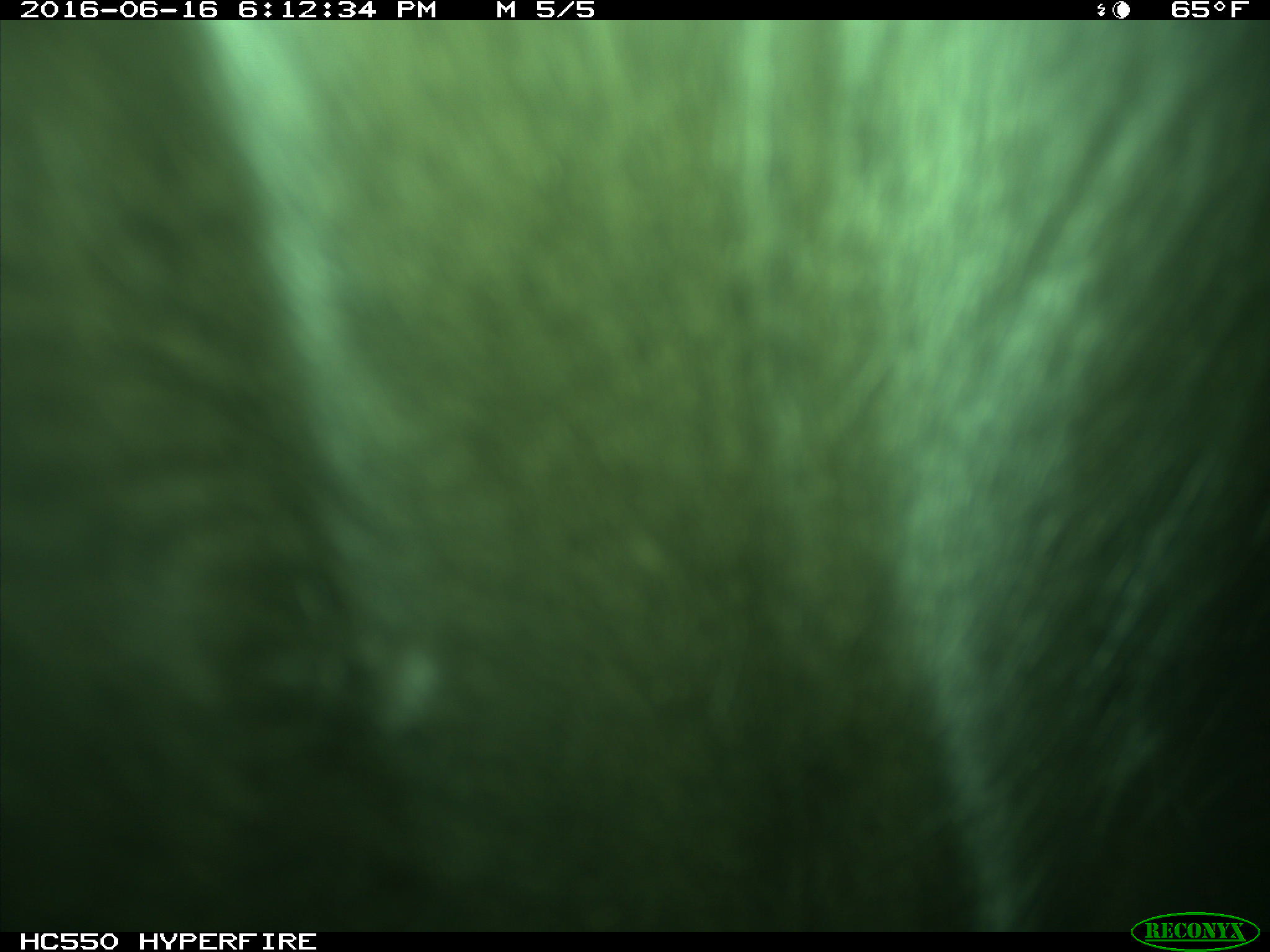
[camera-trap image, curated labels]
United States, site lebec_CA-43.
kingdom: Animalia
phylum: Chordata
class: Mammalia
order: Artiodactyla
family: Bovidae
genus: Bos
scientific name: Bos taurus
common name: domestic cow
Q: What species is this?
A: Bos taurus (domestic cow).